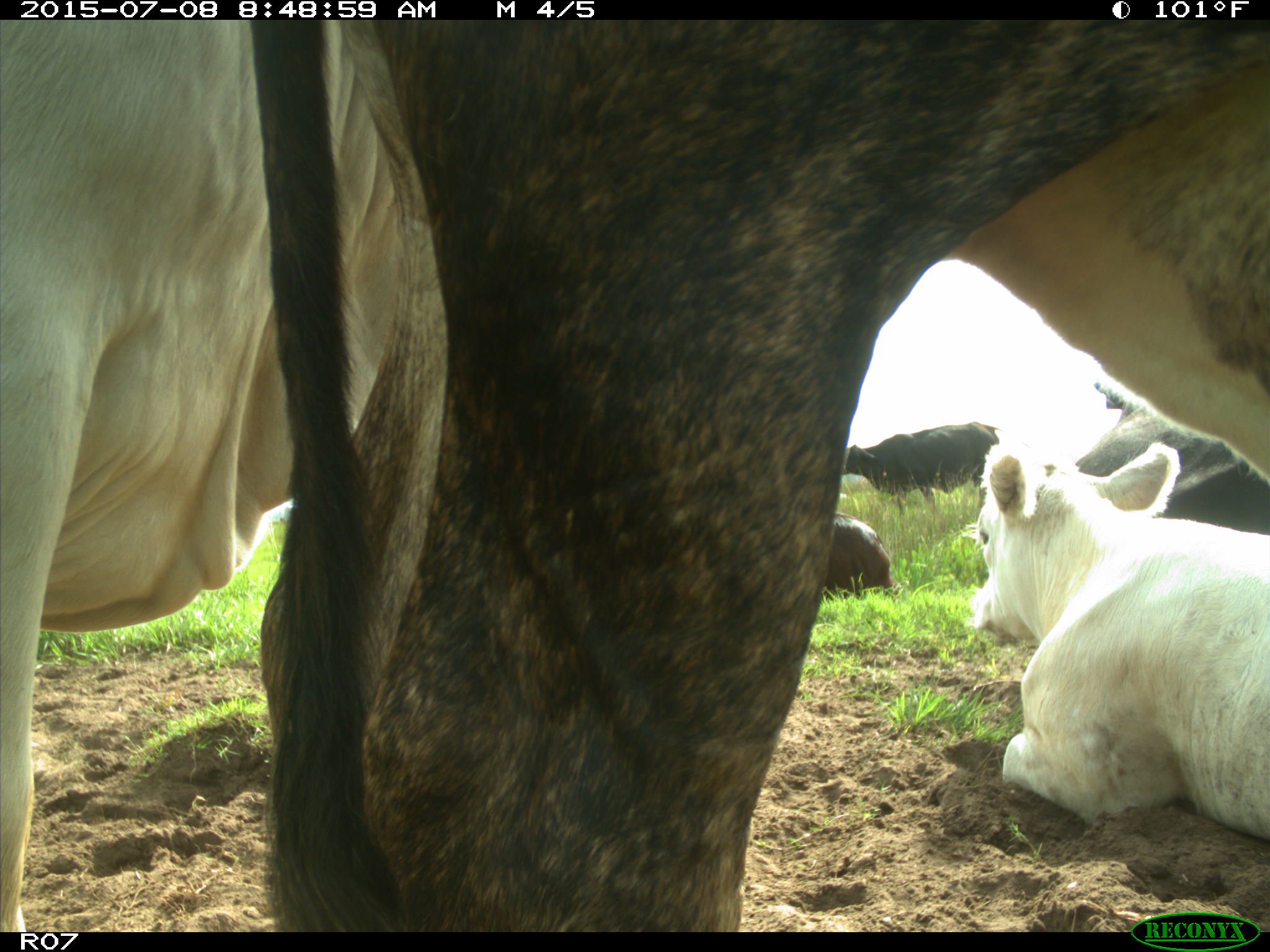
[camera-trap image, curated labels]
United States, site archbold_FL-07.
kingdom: Animalia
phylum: Chordata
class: Mammalia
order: Artiodactyla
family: Bovidae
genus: Bos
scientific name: Bos taurus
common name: domestic cow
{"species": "Bos taurus (domestic cow)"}